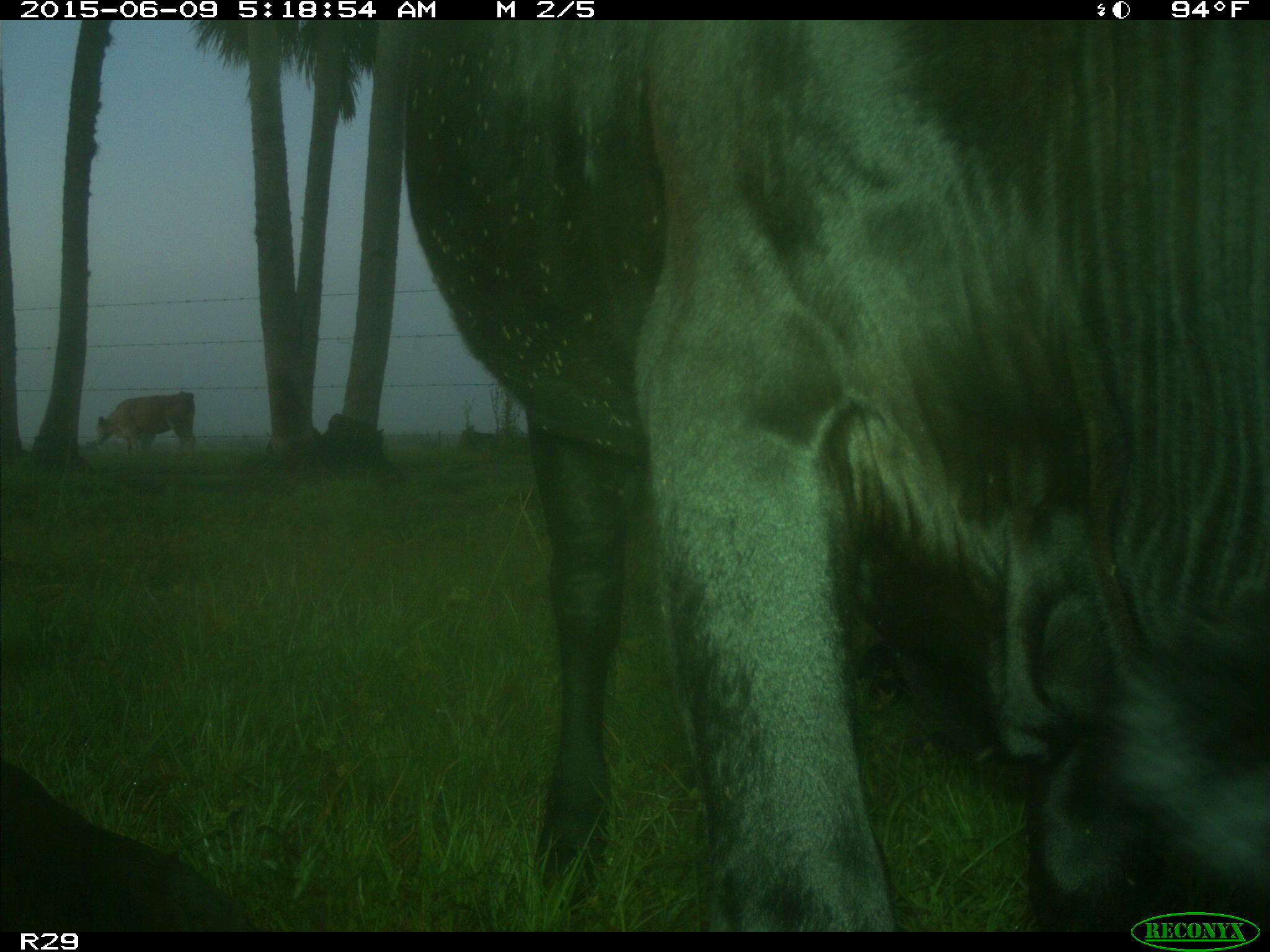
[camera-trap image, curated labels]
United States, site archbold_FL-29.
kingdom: Animalia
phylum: Chordata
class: Mammalia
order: Artiodactyla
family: Bovidae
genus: Bos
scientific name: Bos taurus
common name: domestic cow